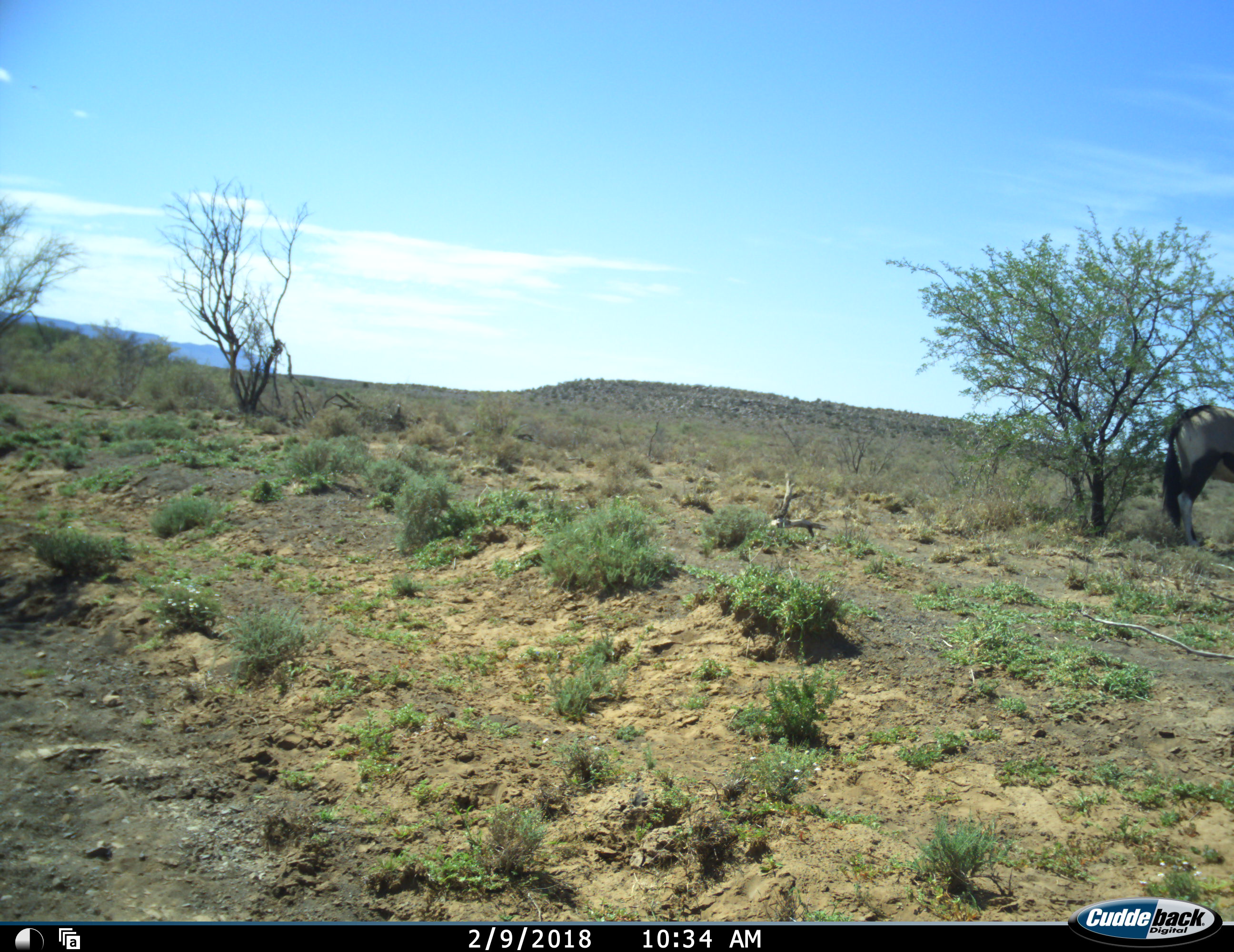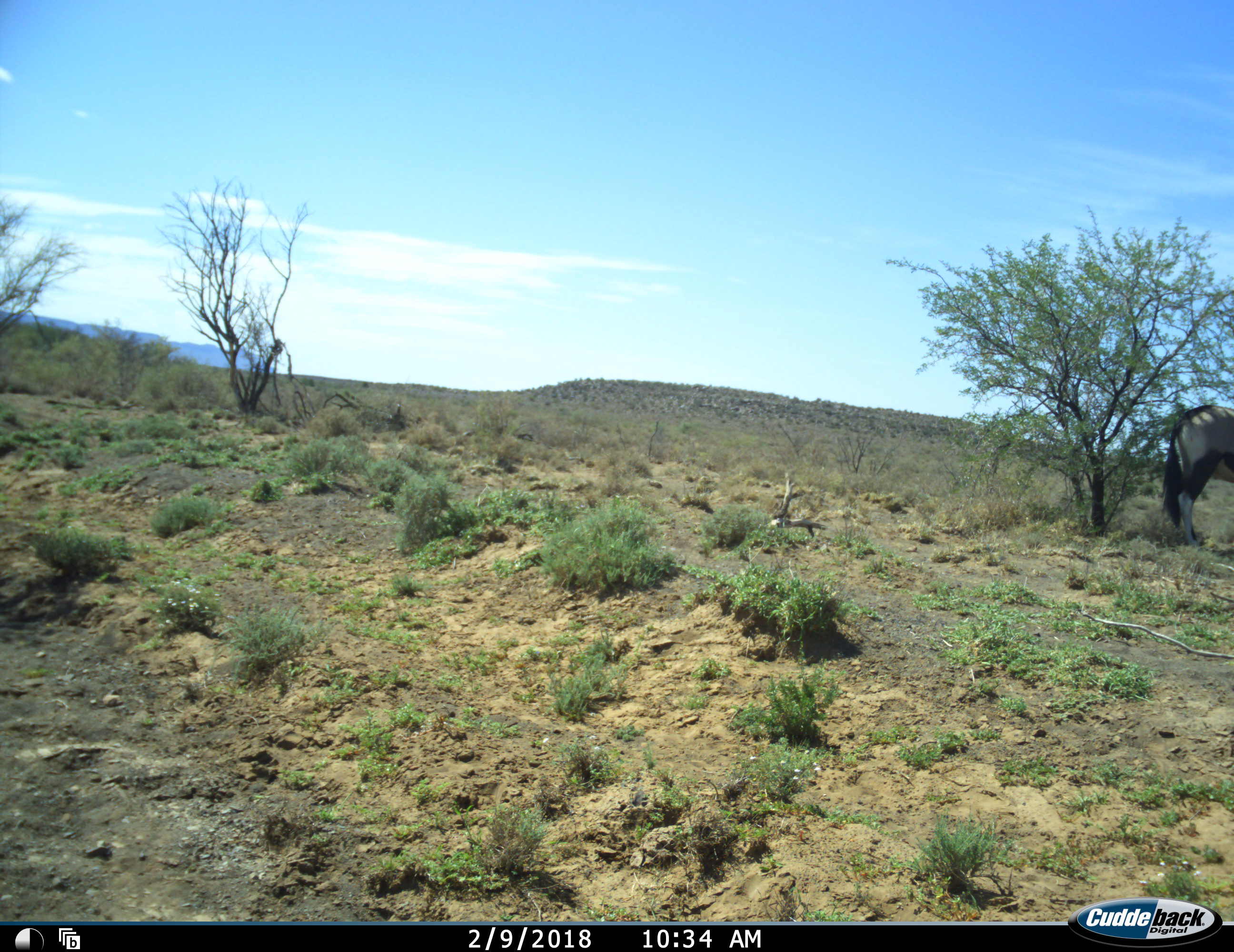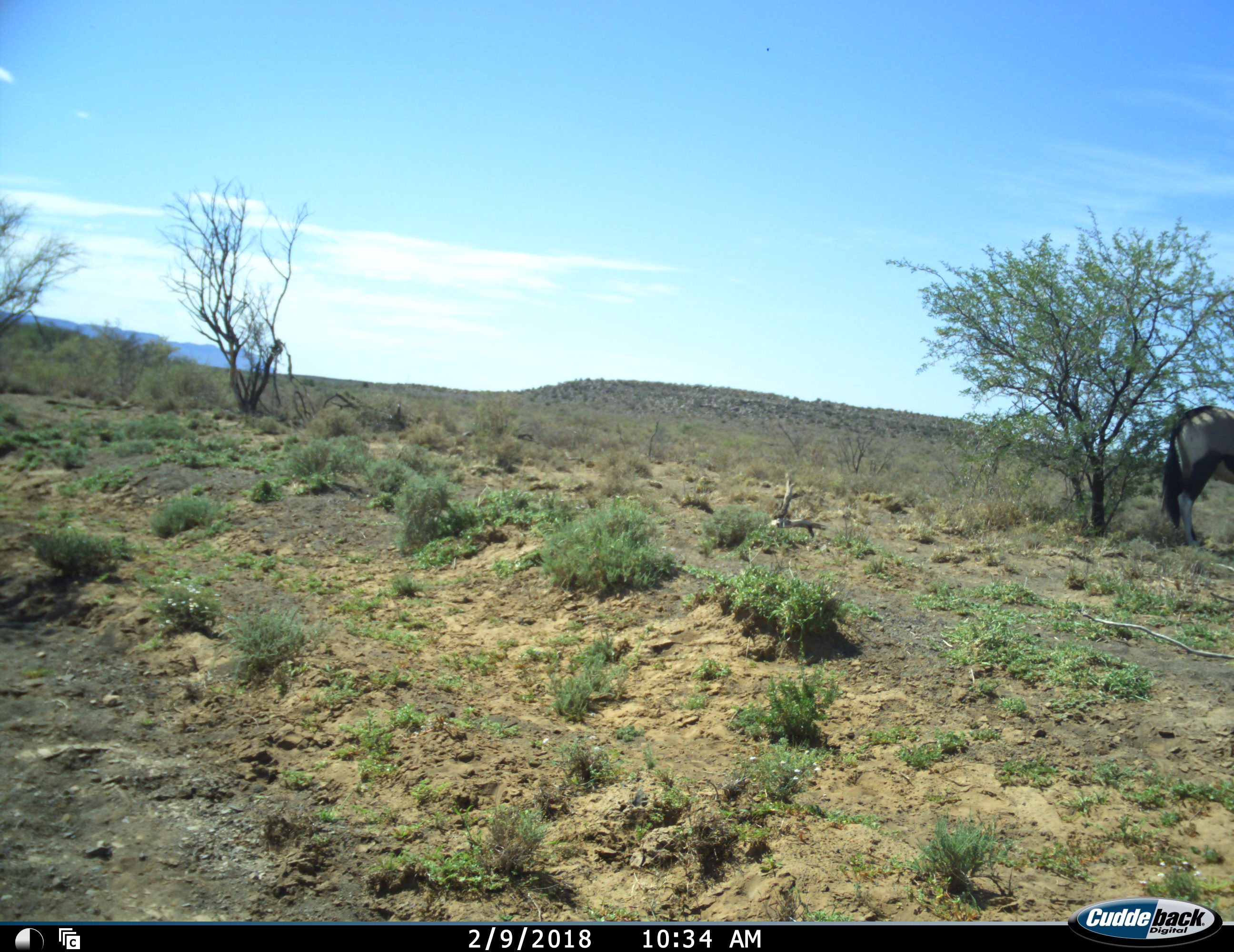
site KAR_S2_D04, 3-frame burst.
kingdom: Animalia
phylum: Chordata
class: Mammalia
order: Artiodactyla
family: Bovidae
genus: Oryx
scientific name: Oryx gazella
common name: gemsbok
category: oryx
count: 1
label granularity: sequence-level